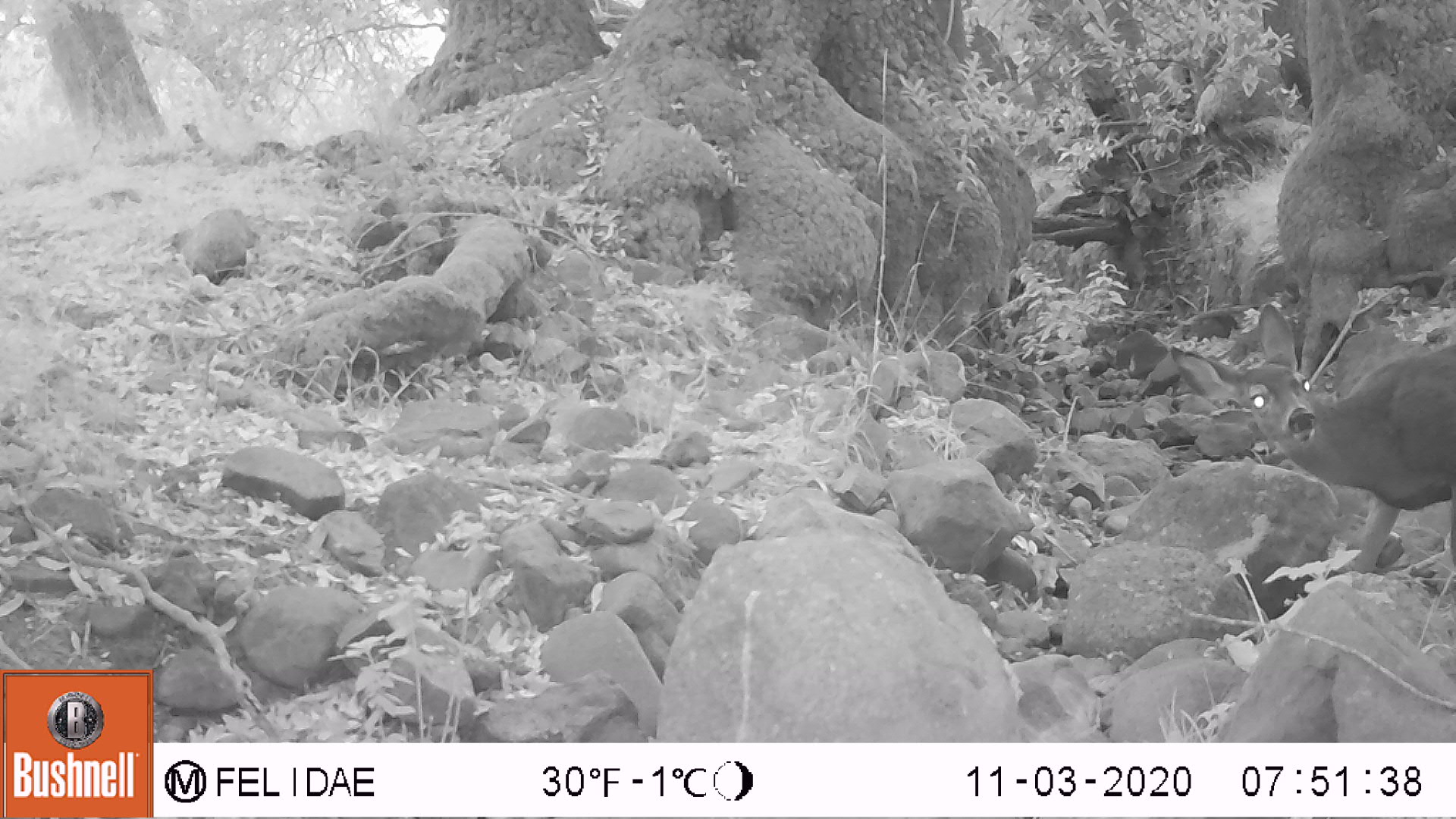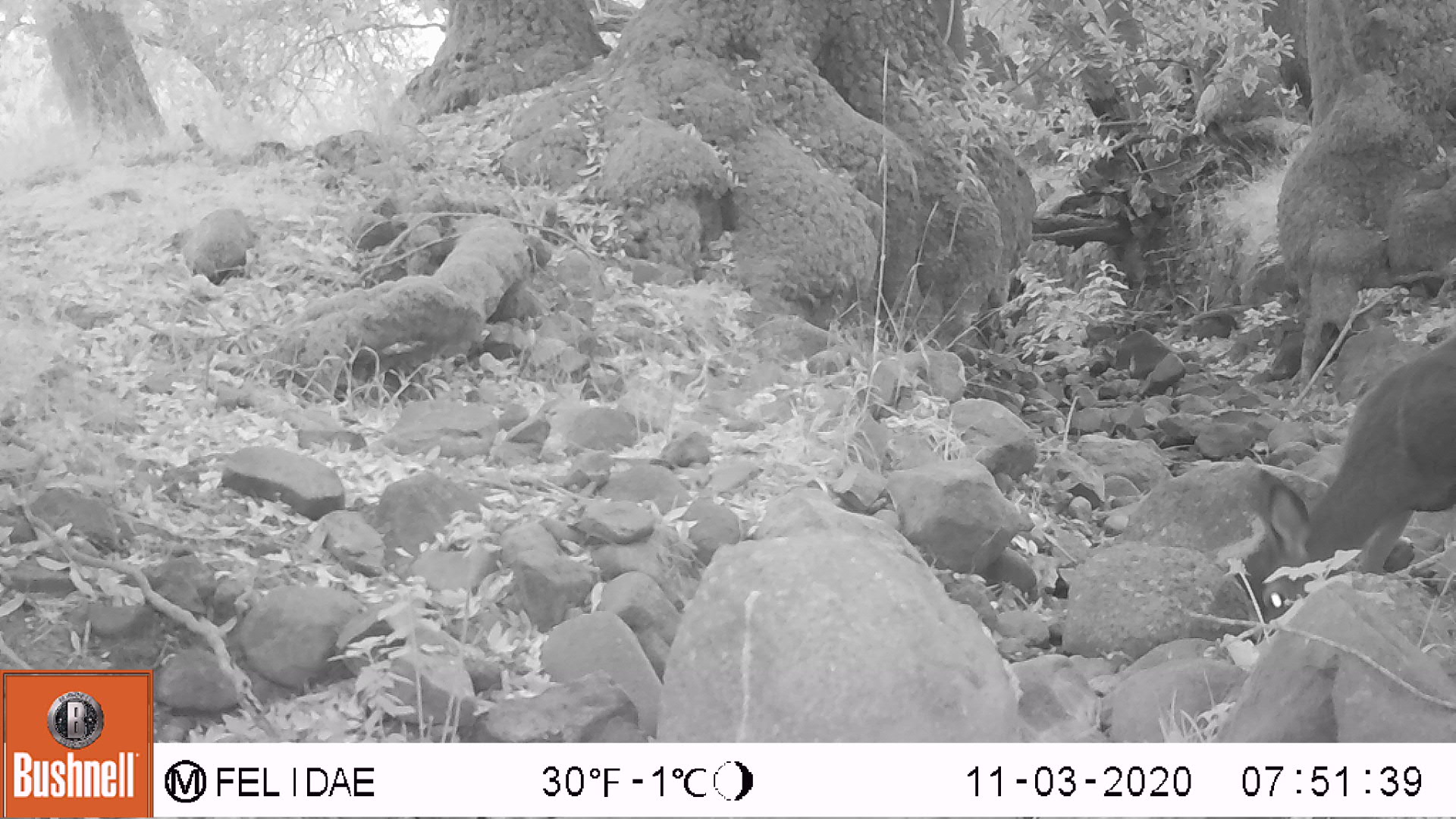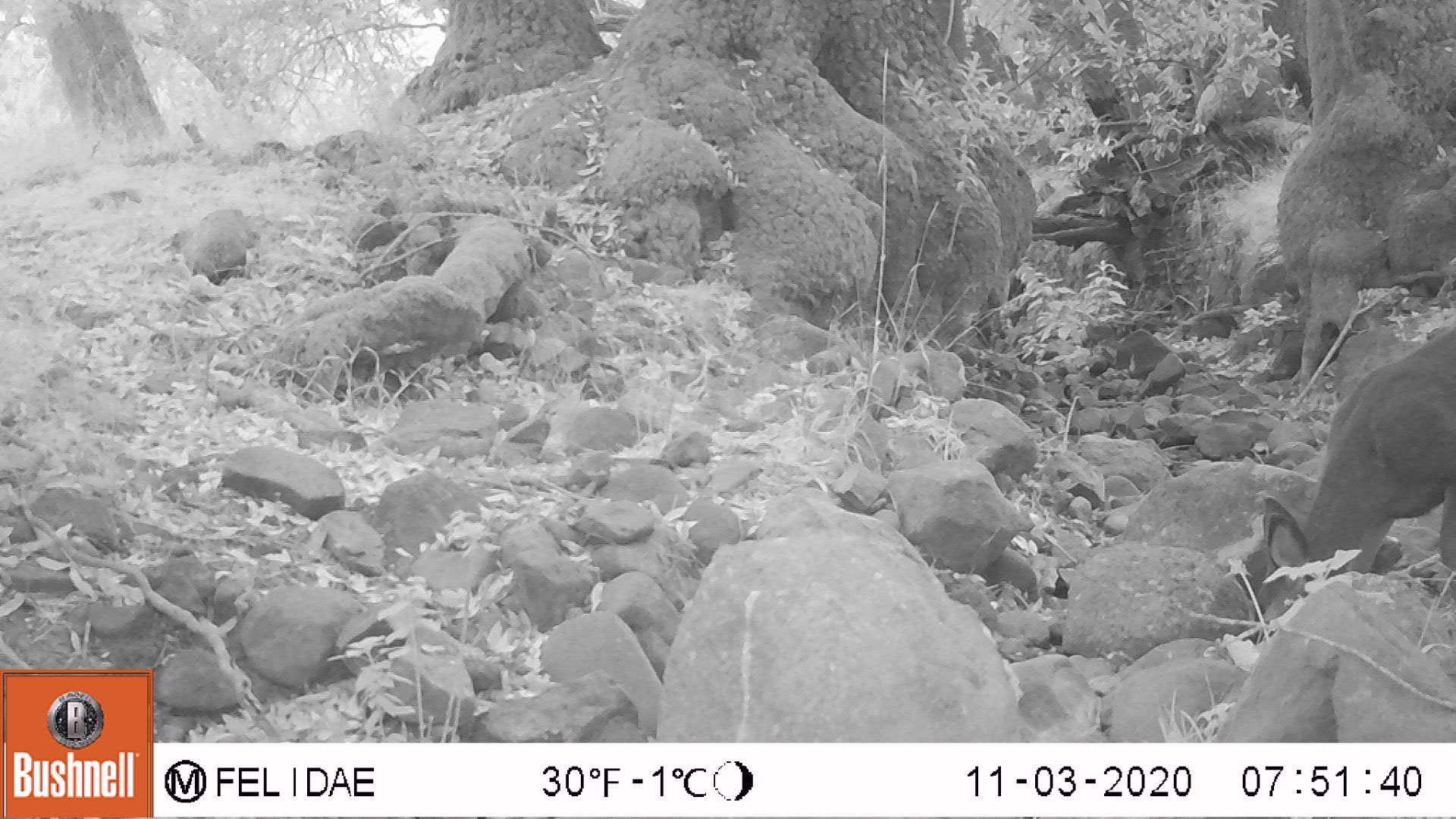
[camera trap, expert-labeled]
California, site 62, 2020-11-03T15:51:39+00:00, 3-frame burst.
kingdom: Animalia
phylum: Chordata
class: Mammalia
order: Artiodactyla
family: Cervidae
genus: Odocoileus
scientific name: Odocoileus hemionus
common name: mule deer